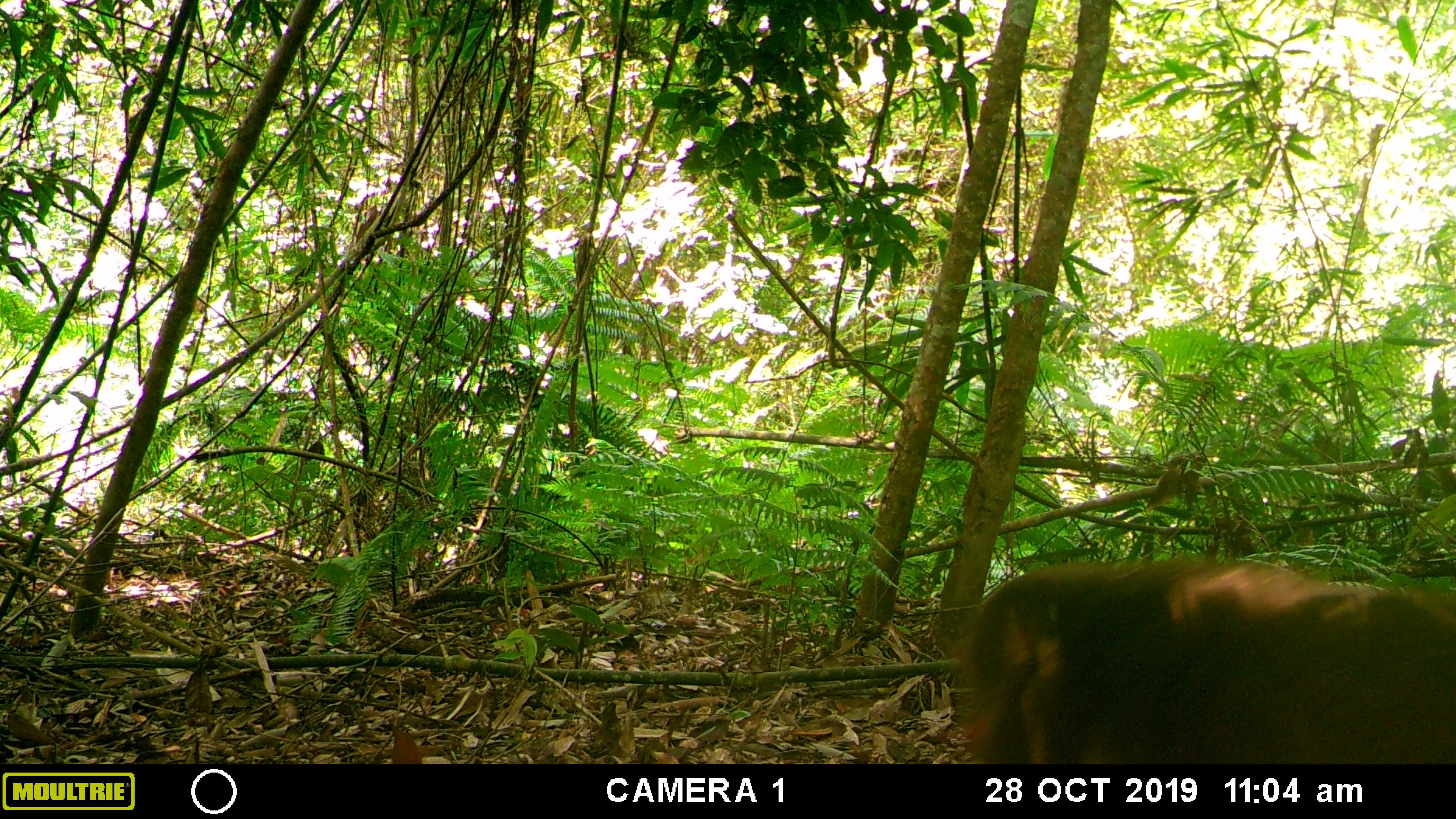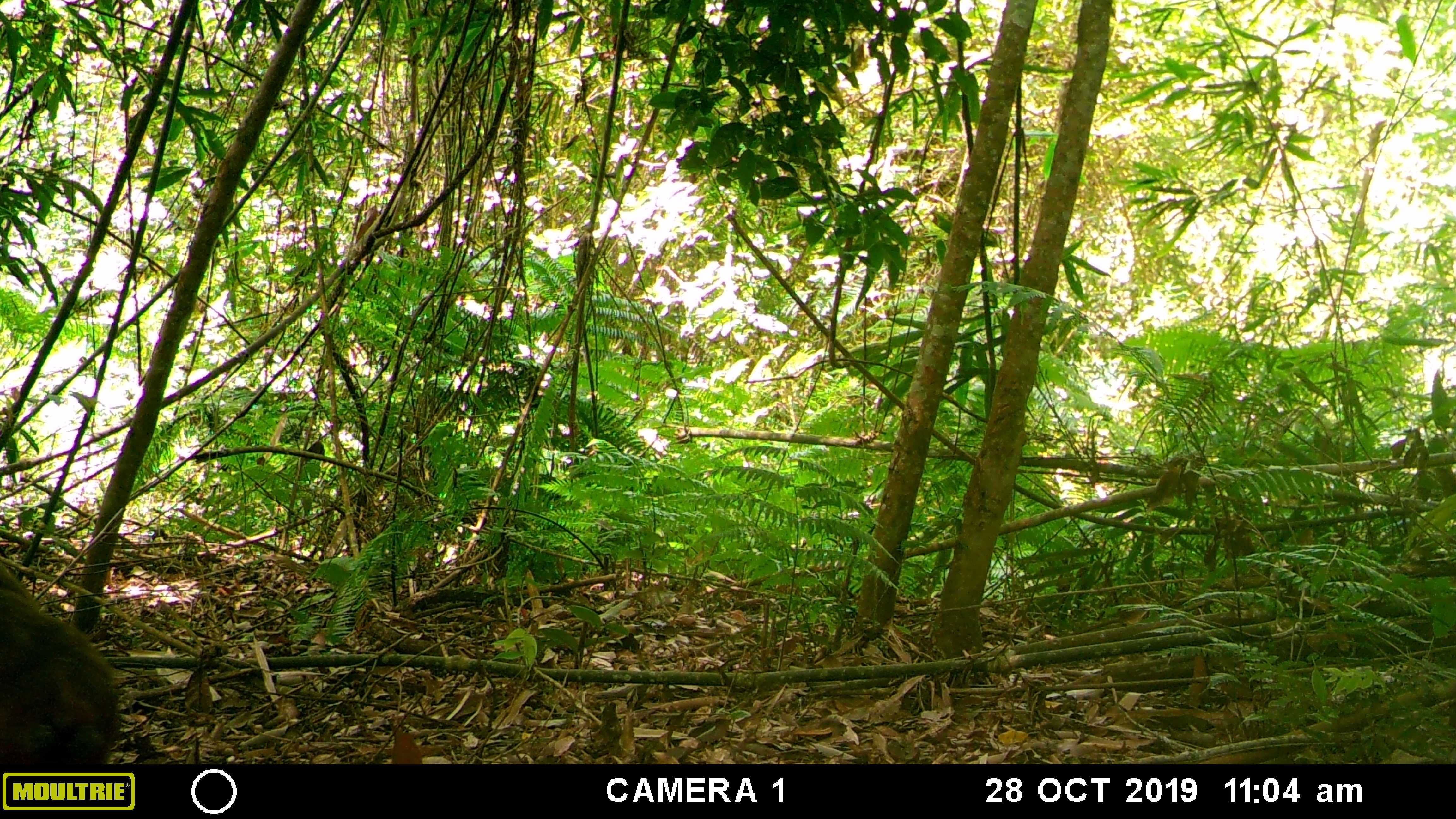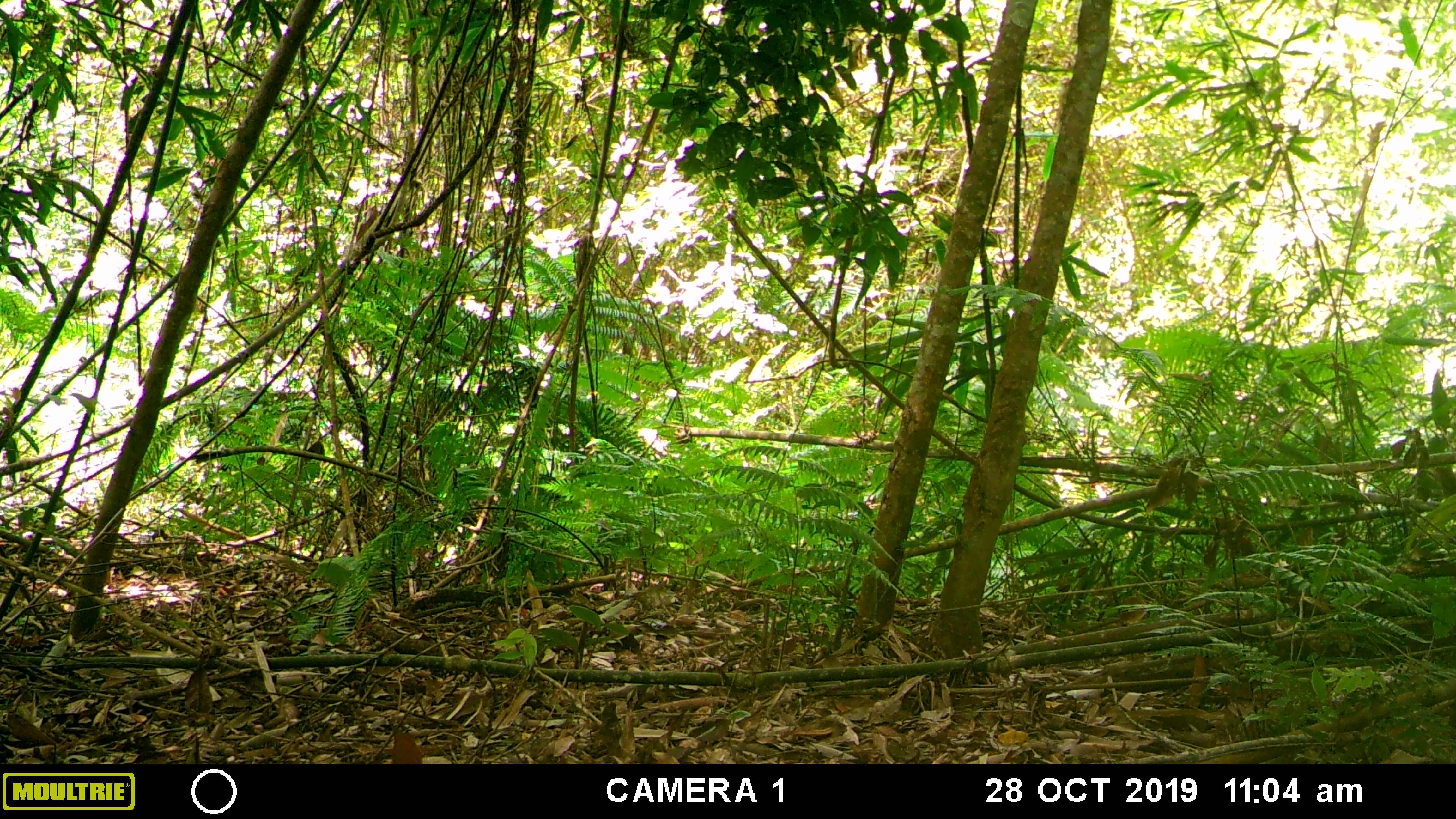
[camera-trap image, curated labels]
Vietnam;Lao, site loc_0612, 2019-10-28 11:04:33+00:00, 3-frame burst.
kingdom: Animalia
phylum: Chordata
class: Mammalia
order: Primates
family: Cercopithecidae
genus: Macaca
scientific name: Macaca arctoides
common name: stump-tailed macaque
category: stump tailed macaque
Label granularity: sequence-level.